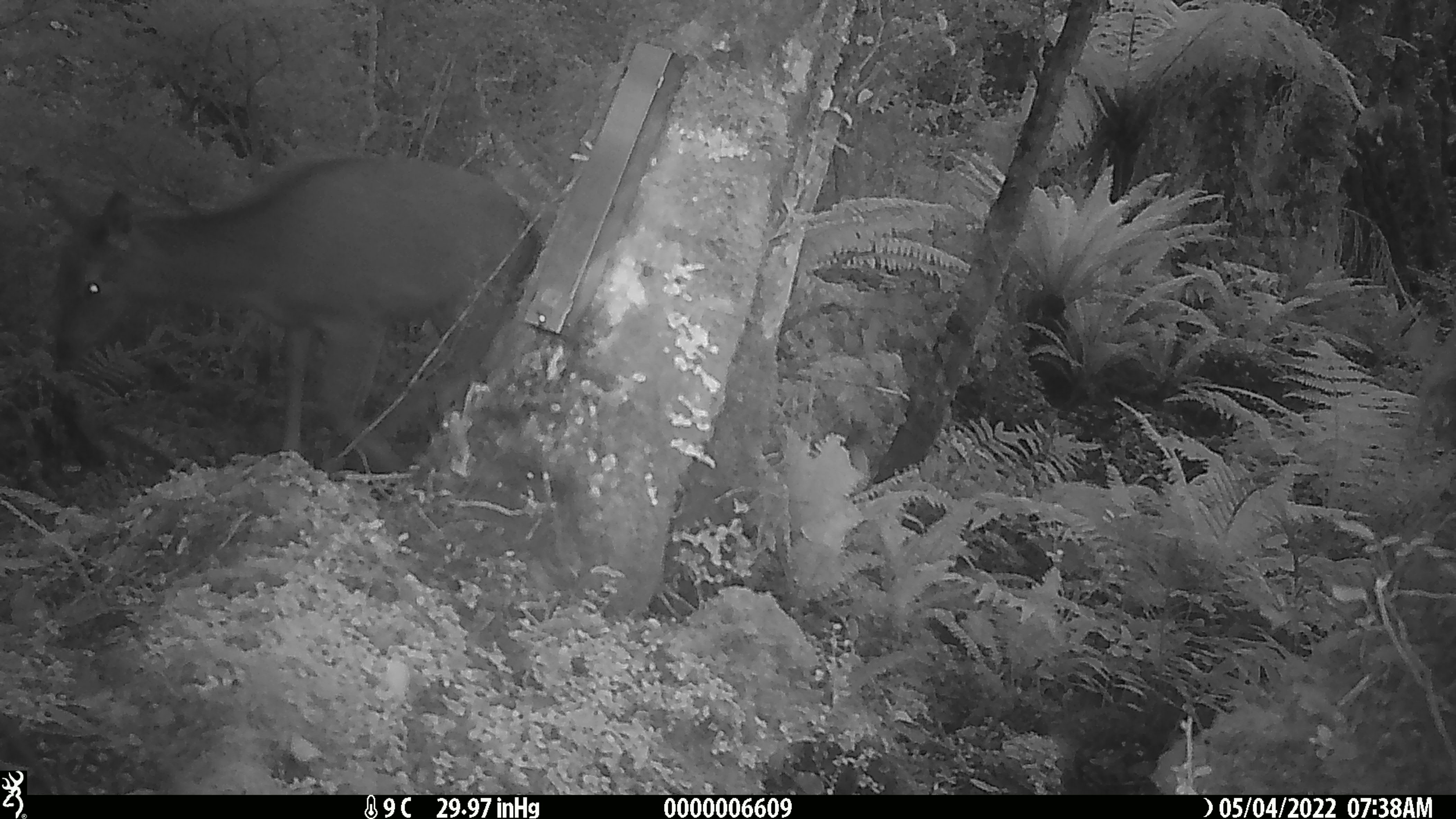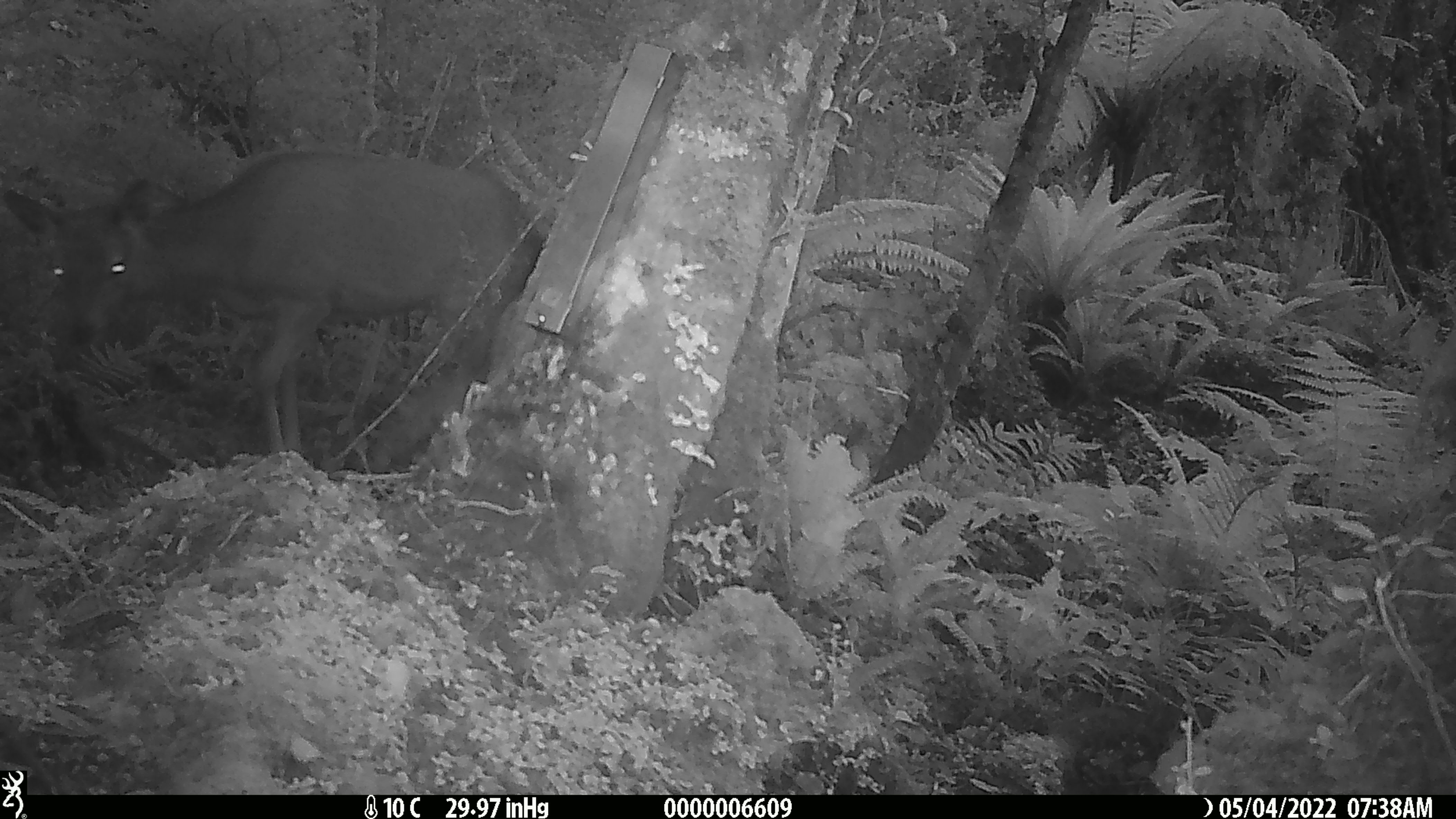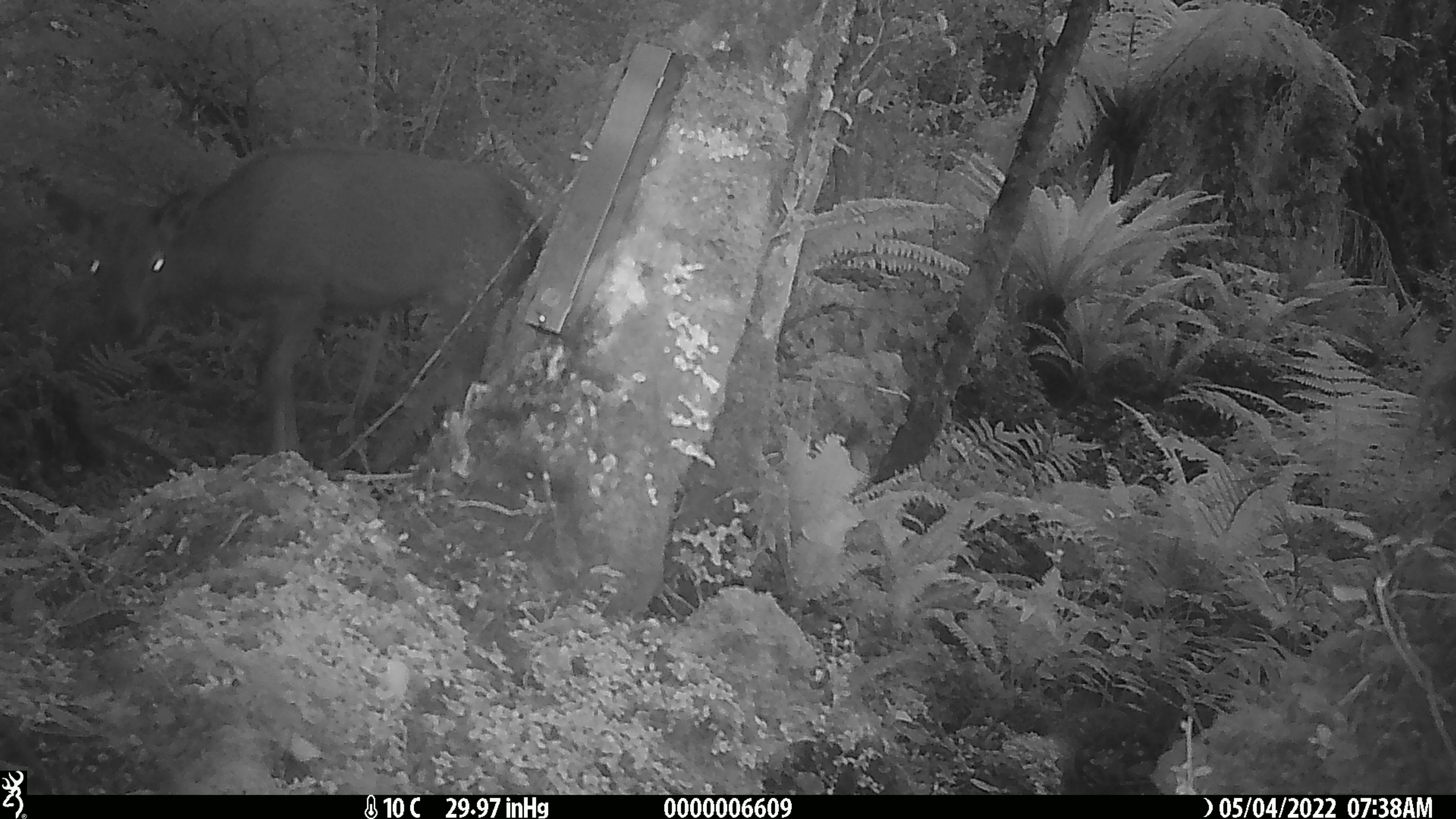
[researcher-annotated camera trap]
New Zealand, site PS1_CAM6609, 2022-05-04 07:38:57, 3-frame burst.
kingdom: Animalia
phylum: Chordata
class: Mammalia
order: Artiodactyla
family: Cervidae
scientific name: Cervidae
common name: deer